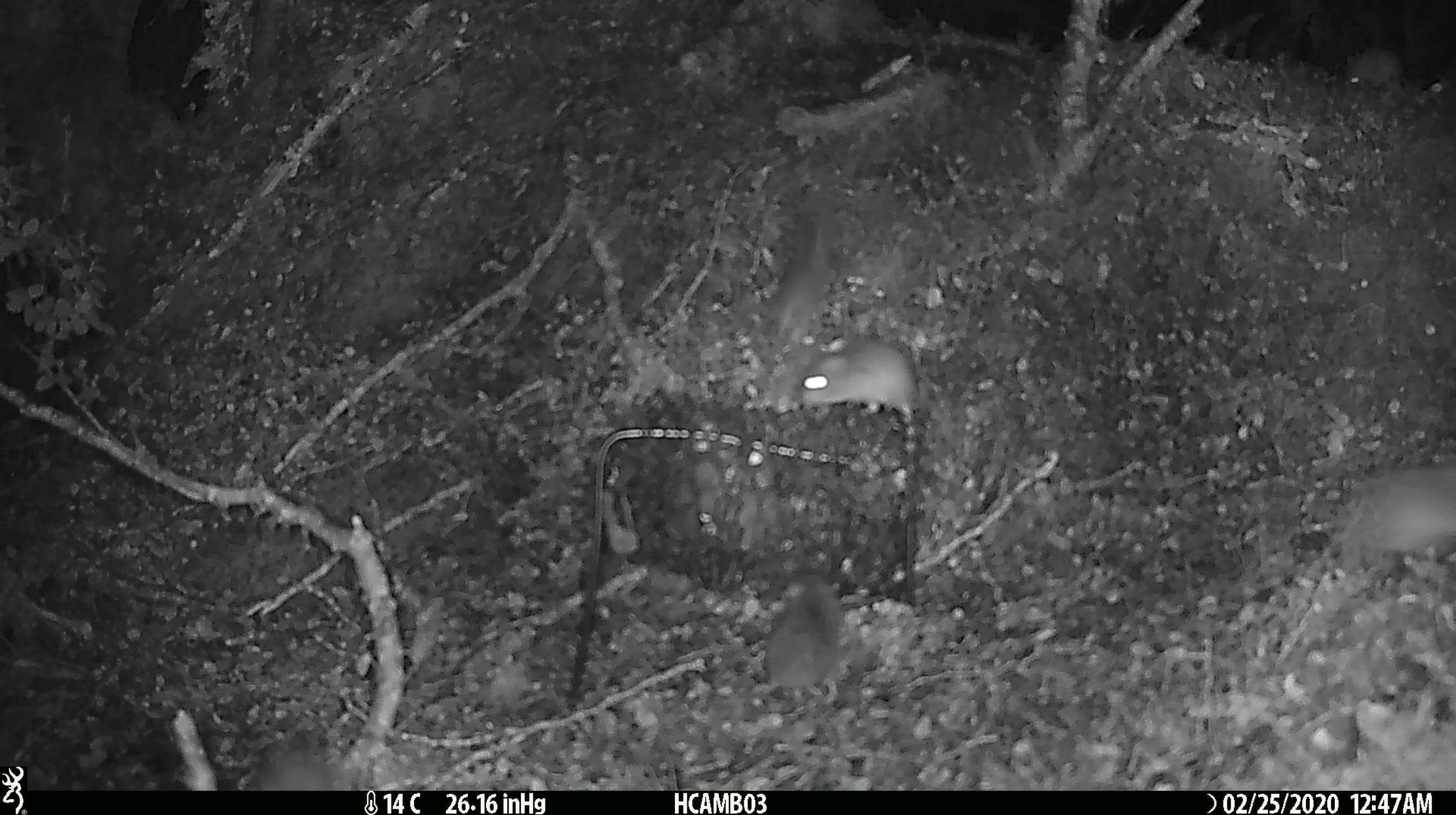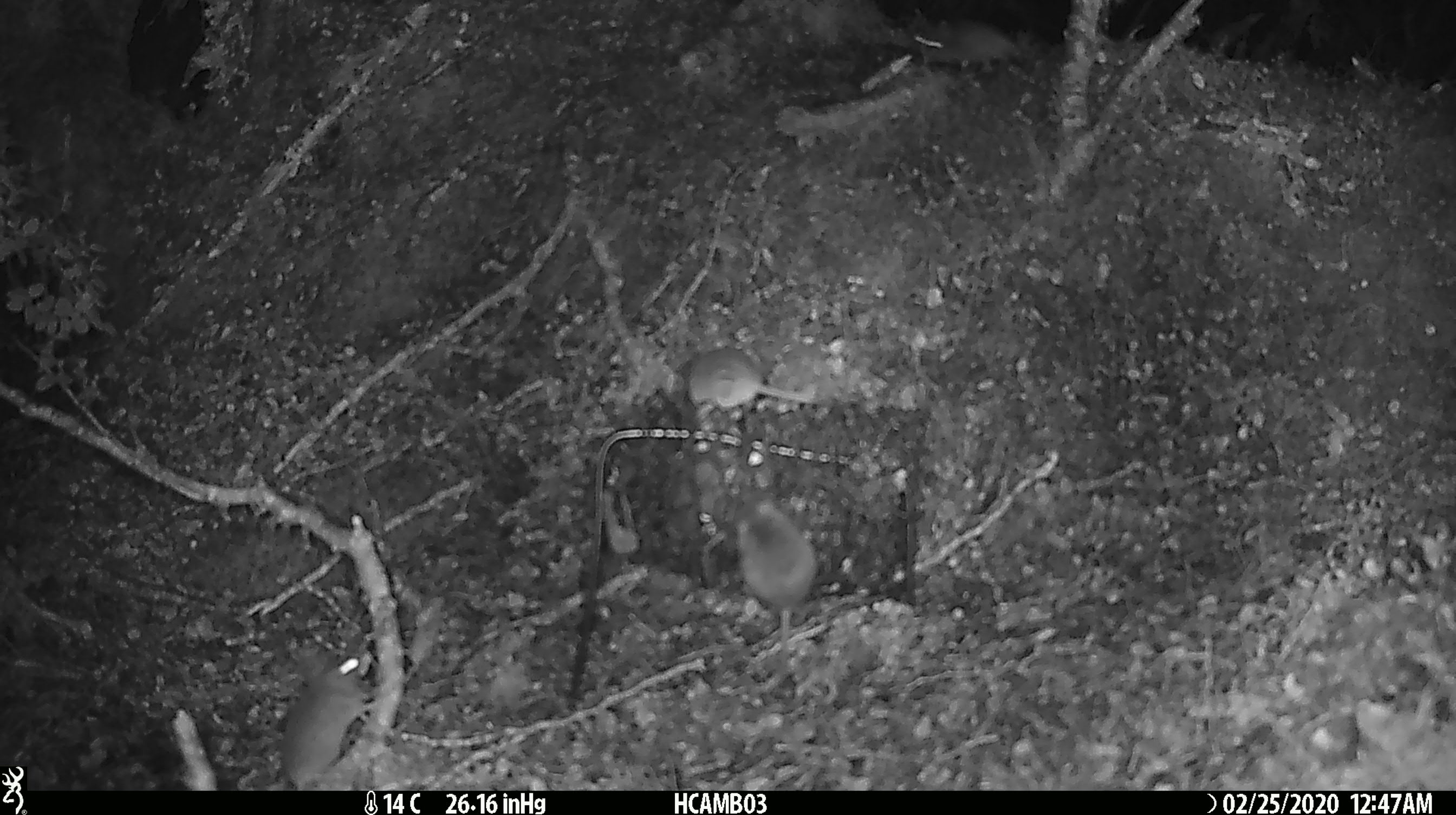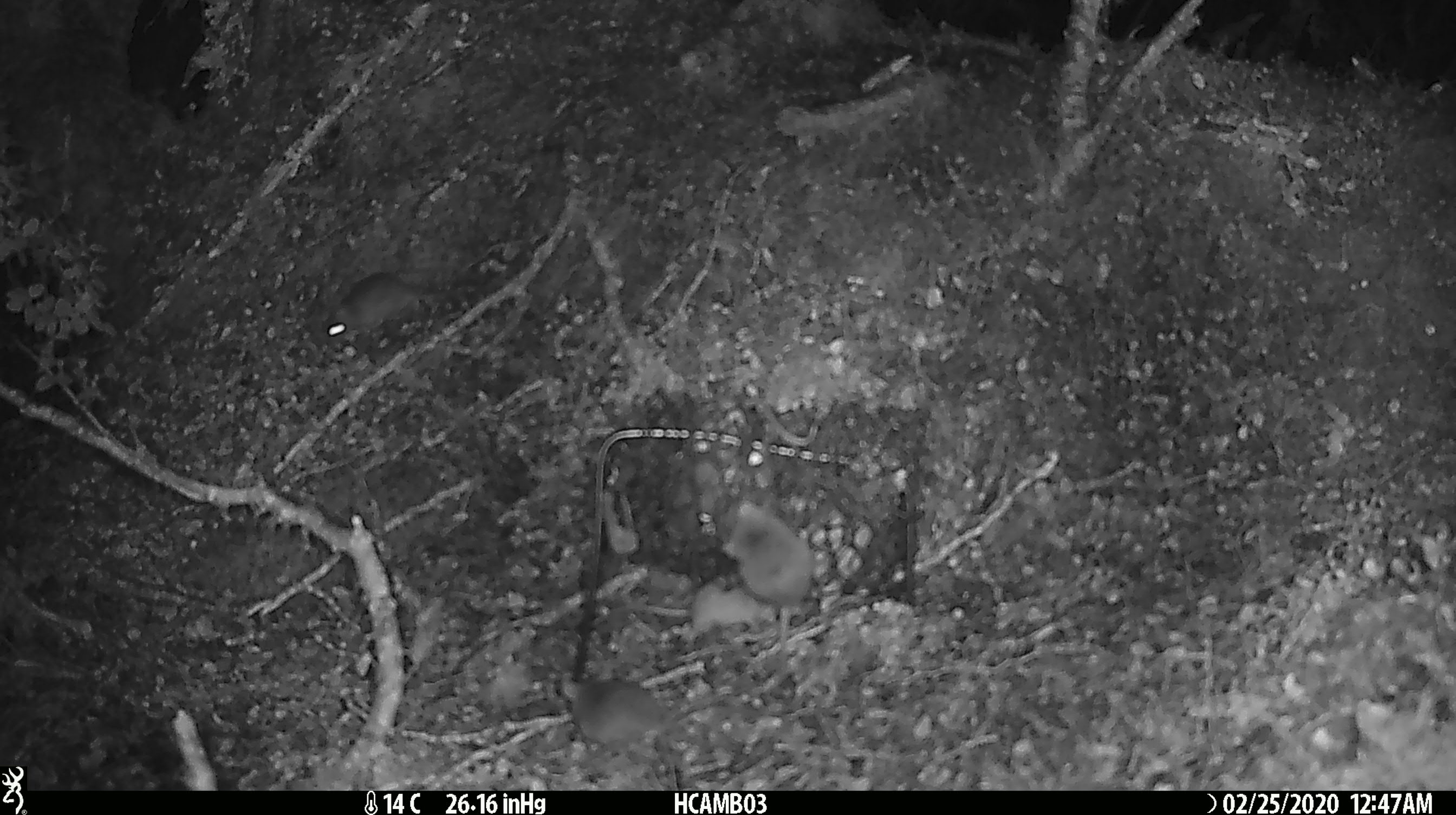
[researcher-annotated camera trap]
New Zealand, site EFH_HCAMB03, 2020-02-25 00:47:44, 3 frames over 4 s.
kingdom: Animalia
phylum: Chordata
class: Mammalia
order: Rodentia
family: Muridae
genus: Mus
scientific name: Mus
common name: mouse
Mouse (Mus).